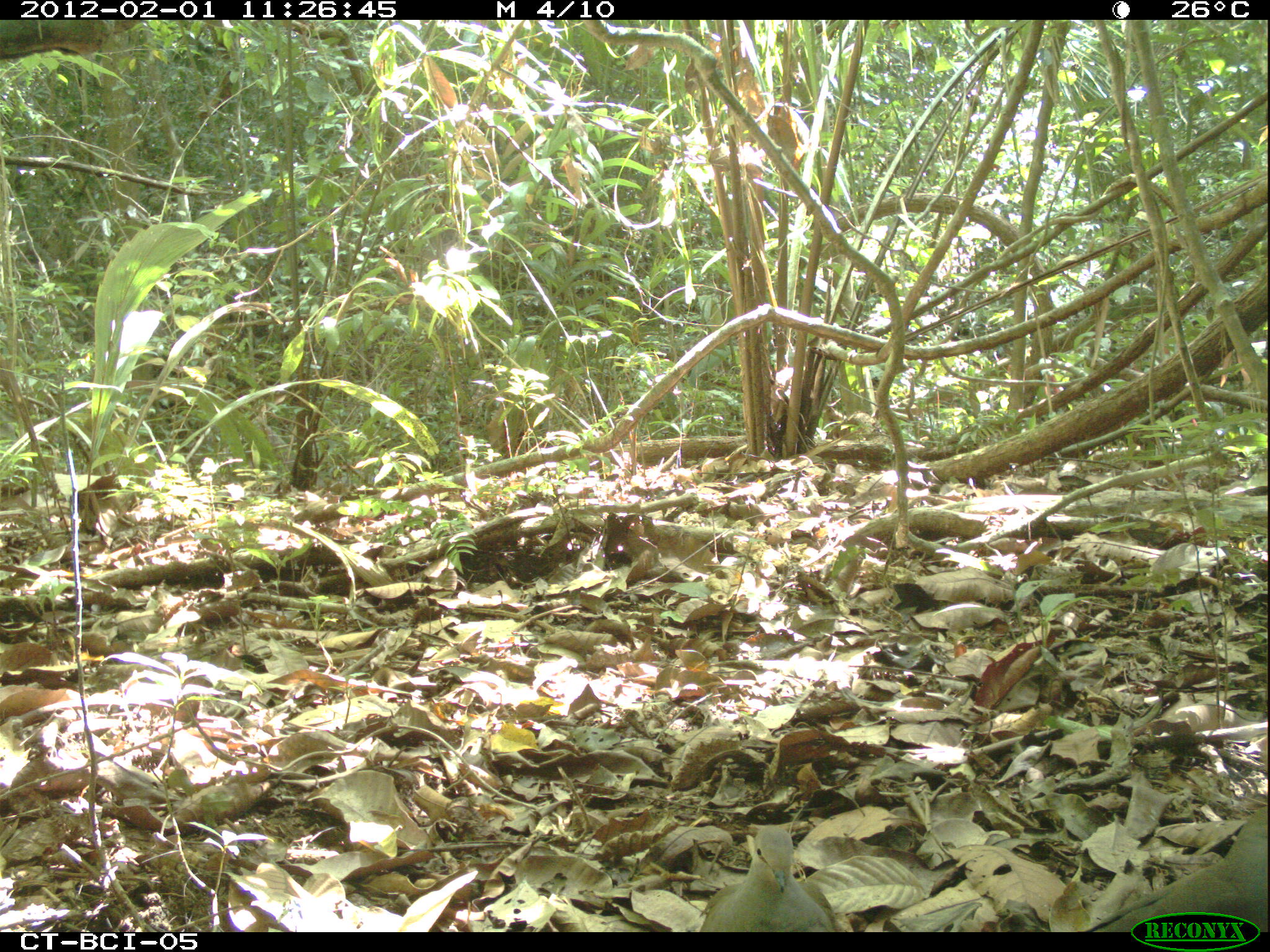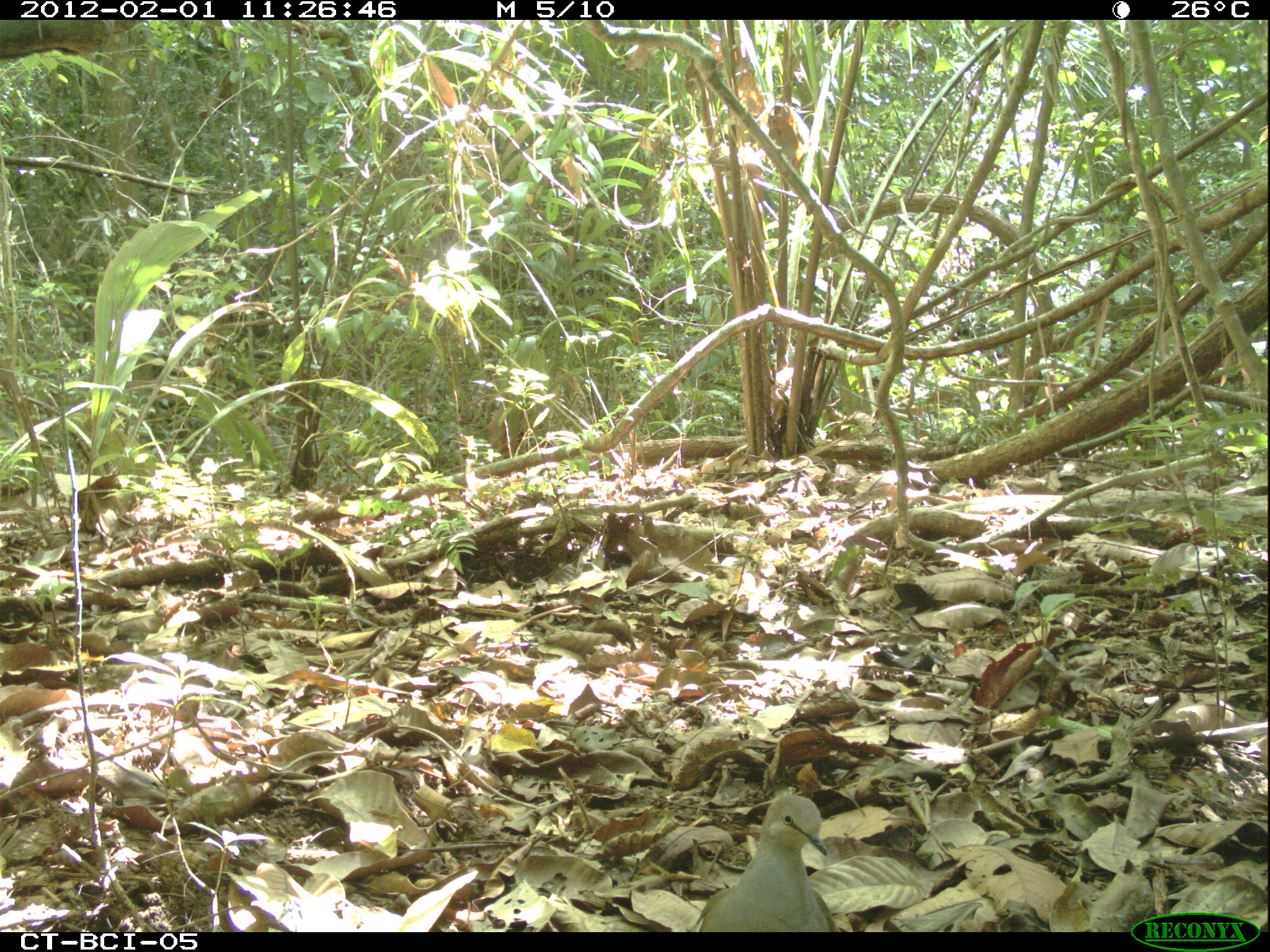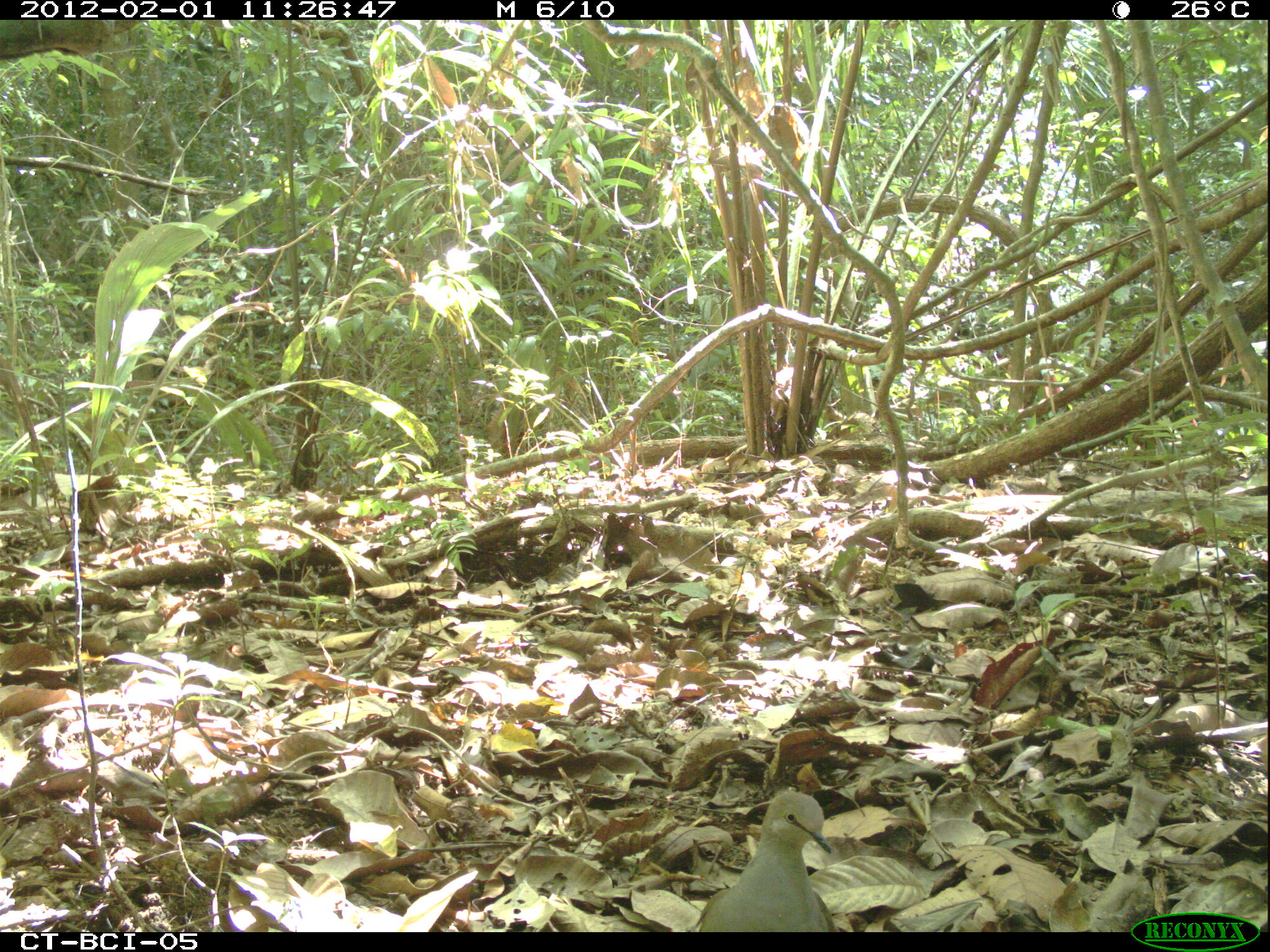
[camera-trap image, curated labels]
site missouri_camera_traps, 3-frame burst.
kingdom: Animalia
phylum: Chordata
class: Aves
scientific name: Aves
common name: bird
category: bird spec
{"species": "bird spec (bird) (Aves)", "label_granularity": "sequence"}